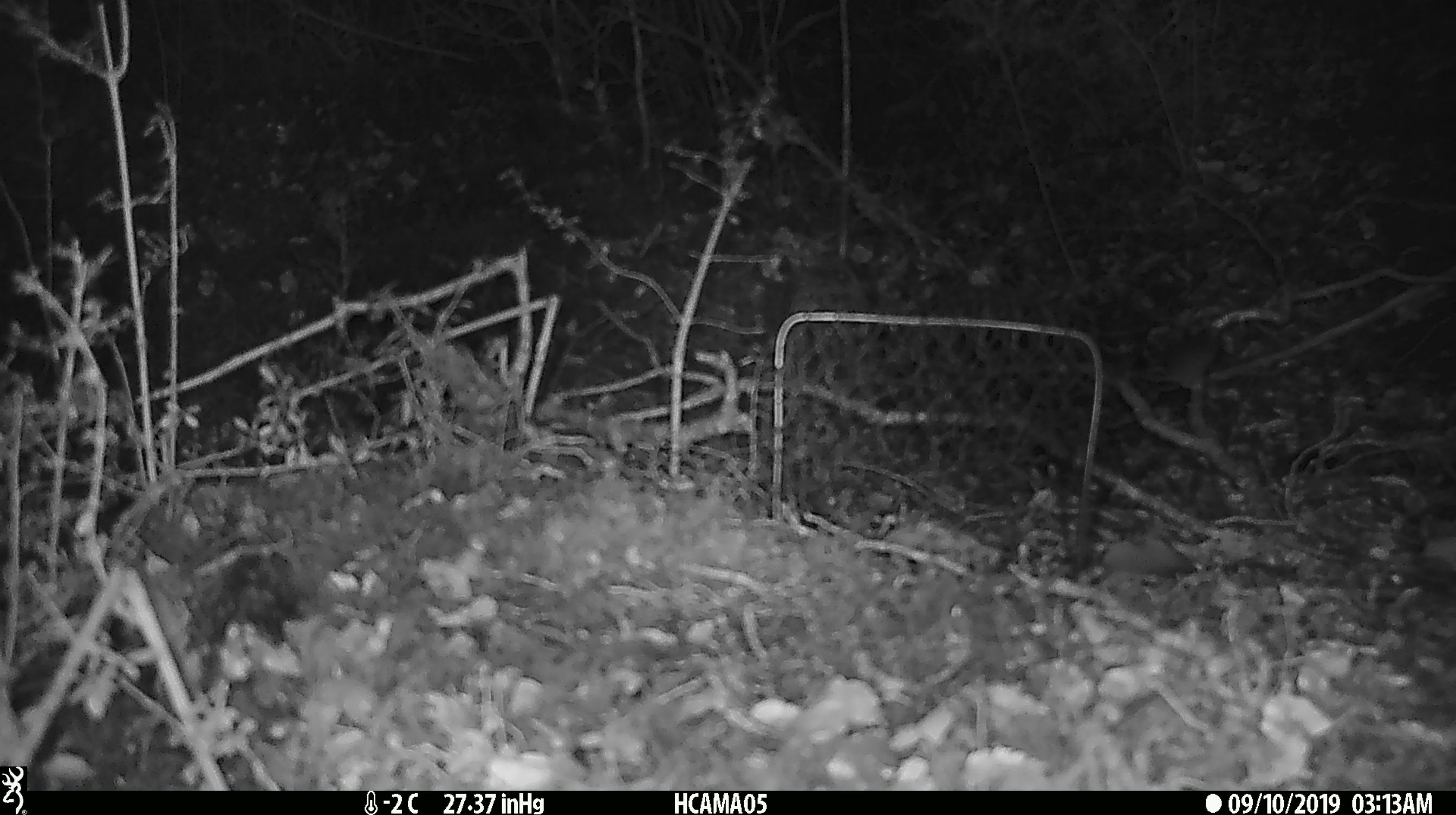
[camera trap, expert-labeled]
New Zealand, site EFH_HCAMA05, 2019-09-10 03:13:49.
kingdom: Animalia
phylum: Chordata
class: Mammalia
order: Rodentia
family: Muridae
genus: Mus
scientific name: Mus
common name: mouse